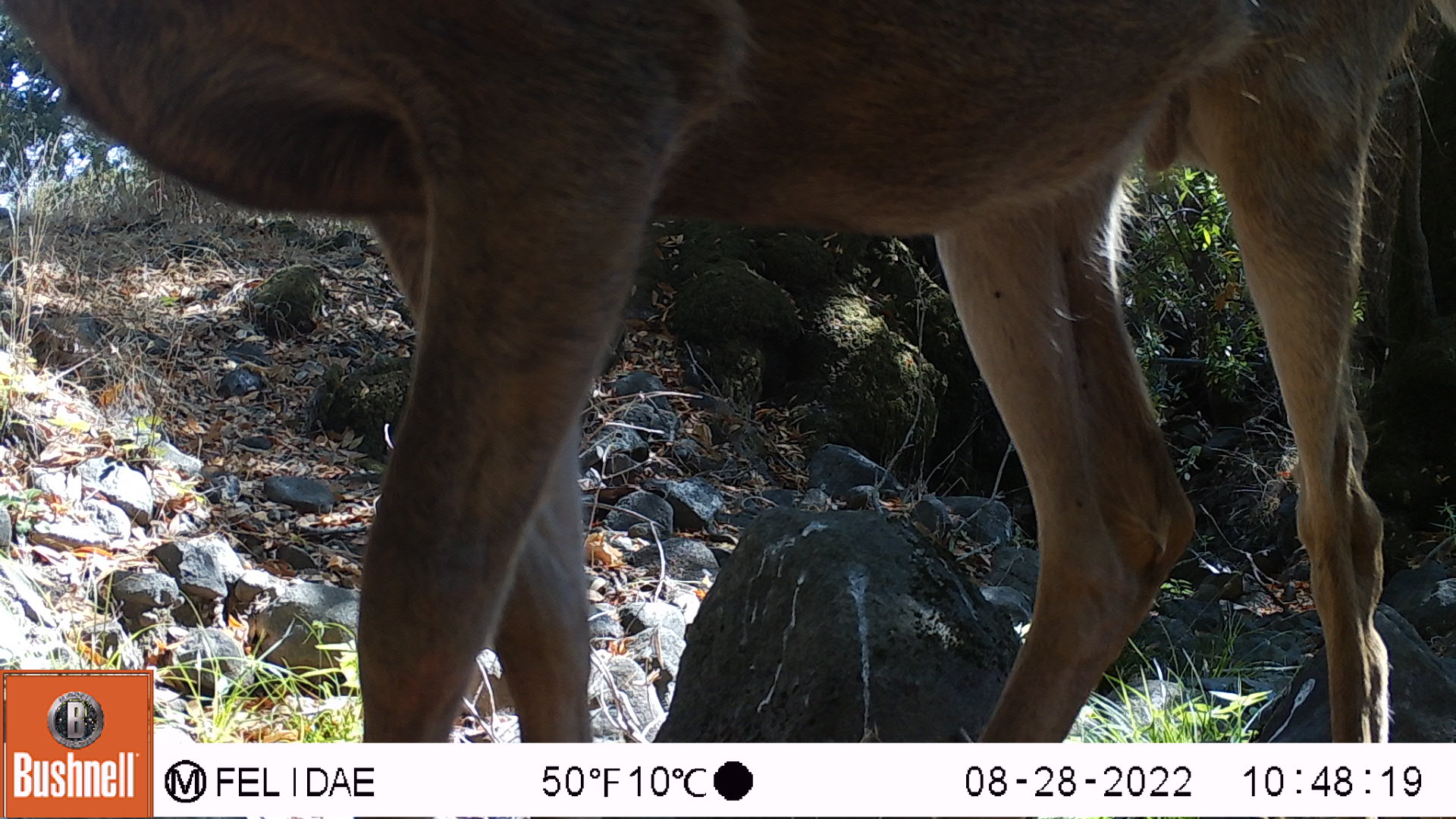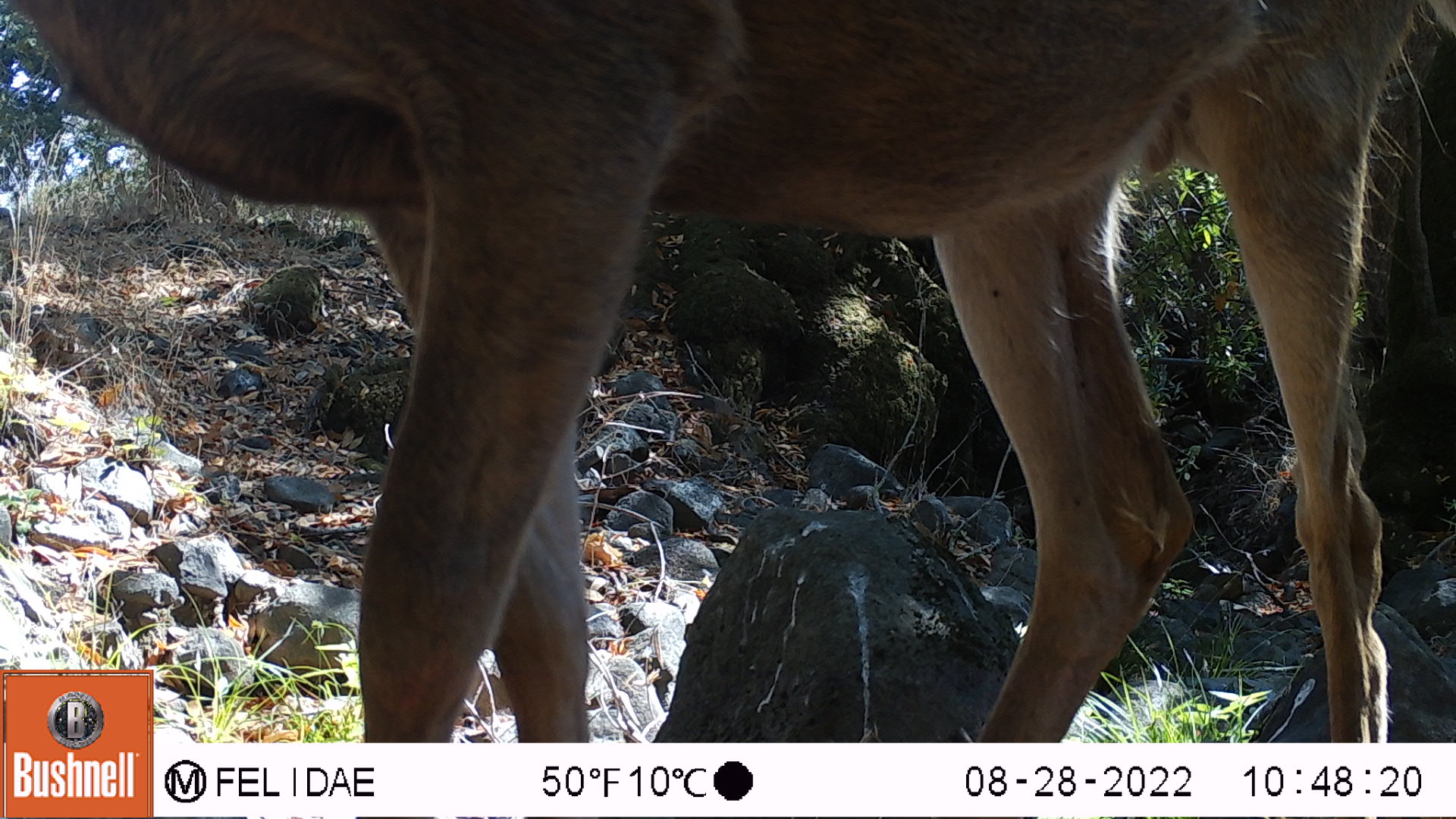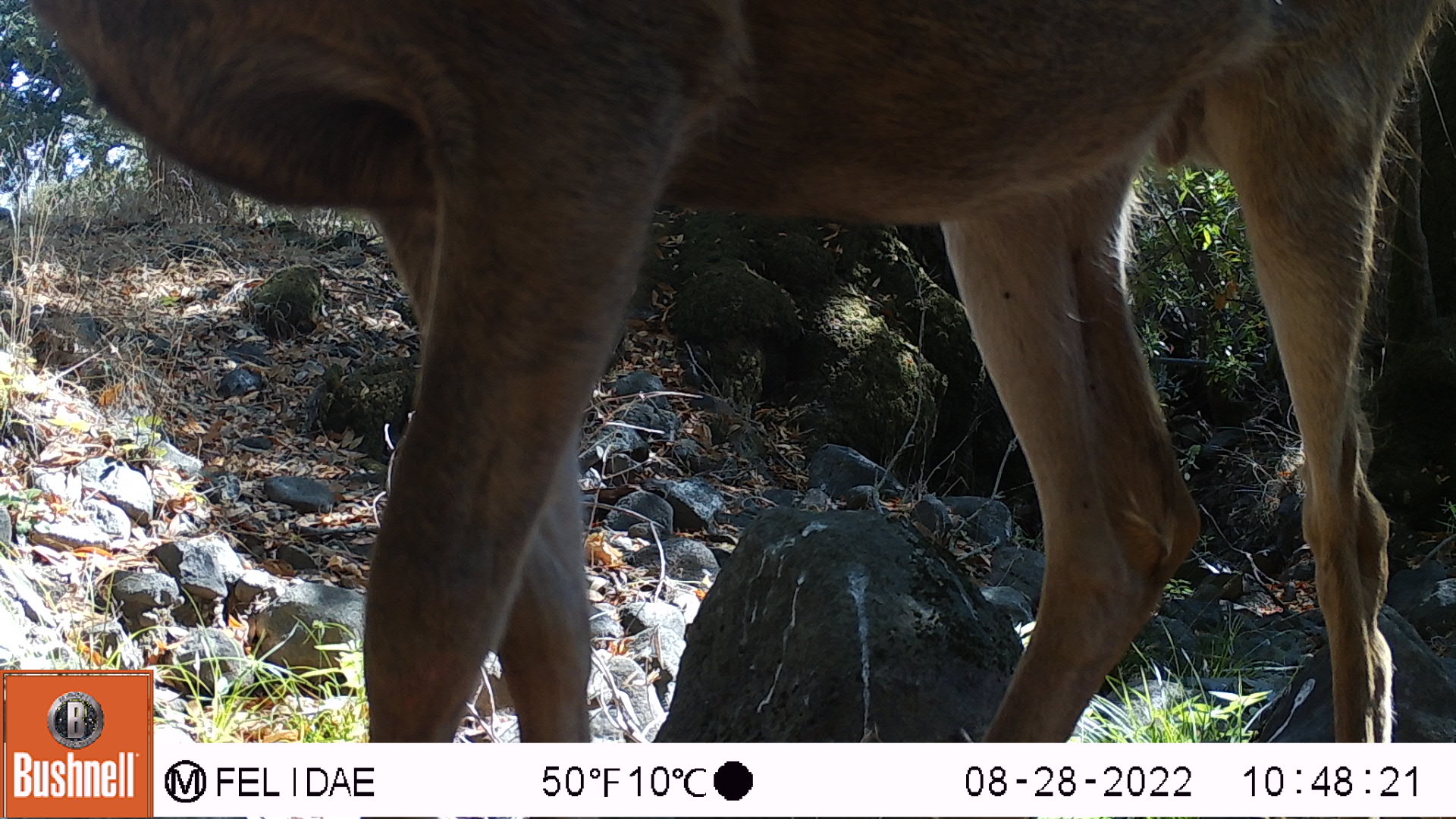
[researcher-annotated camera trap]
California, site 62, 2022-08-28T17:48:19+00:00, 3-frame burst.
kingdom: Animalia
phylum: Chordata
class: Mammalia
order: Artiodactyla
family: Cervidae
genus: Odocoileus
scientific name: Odocoileus hemionus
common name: mule deer